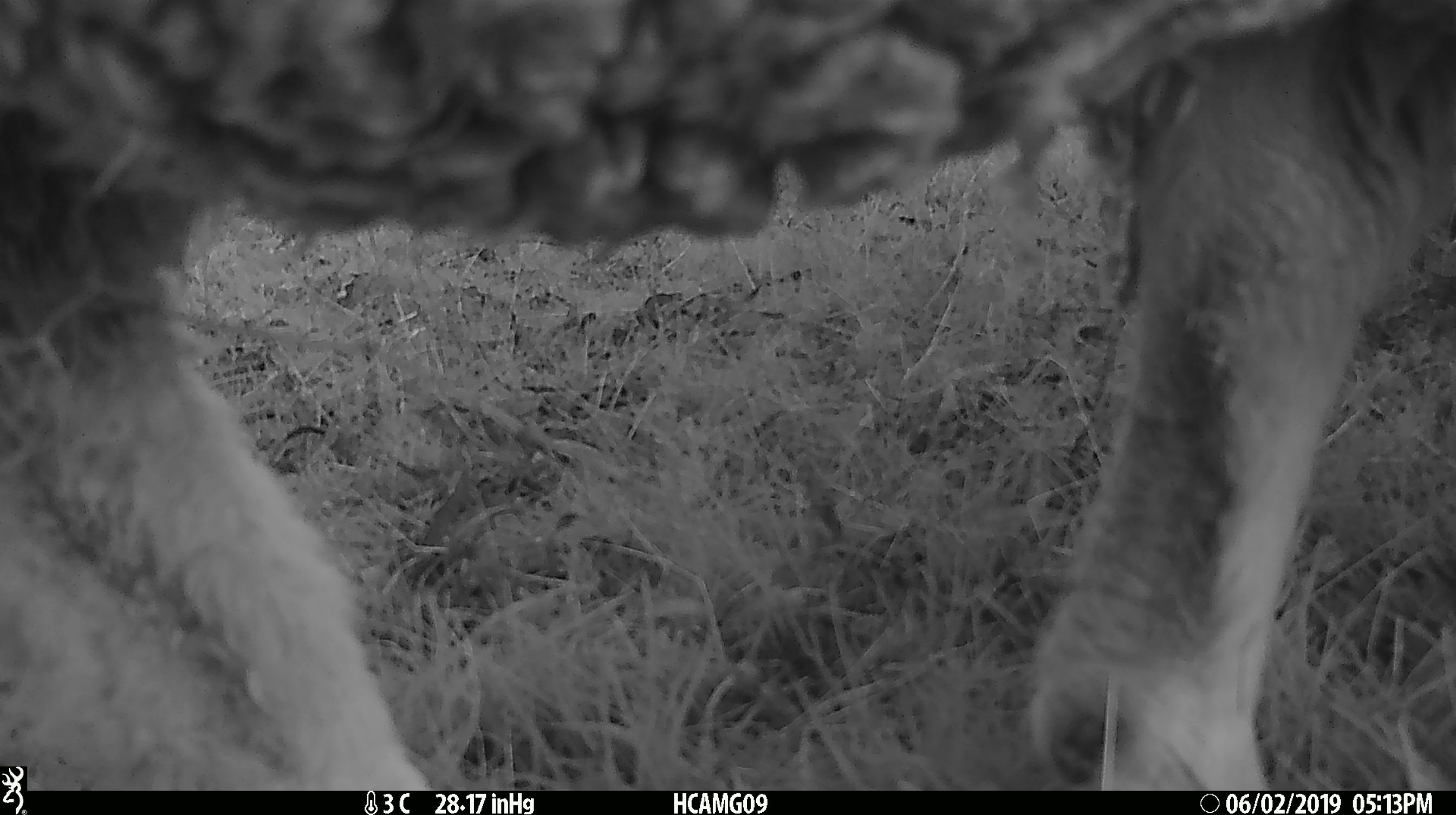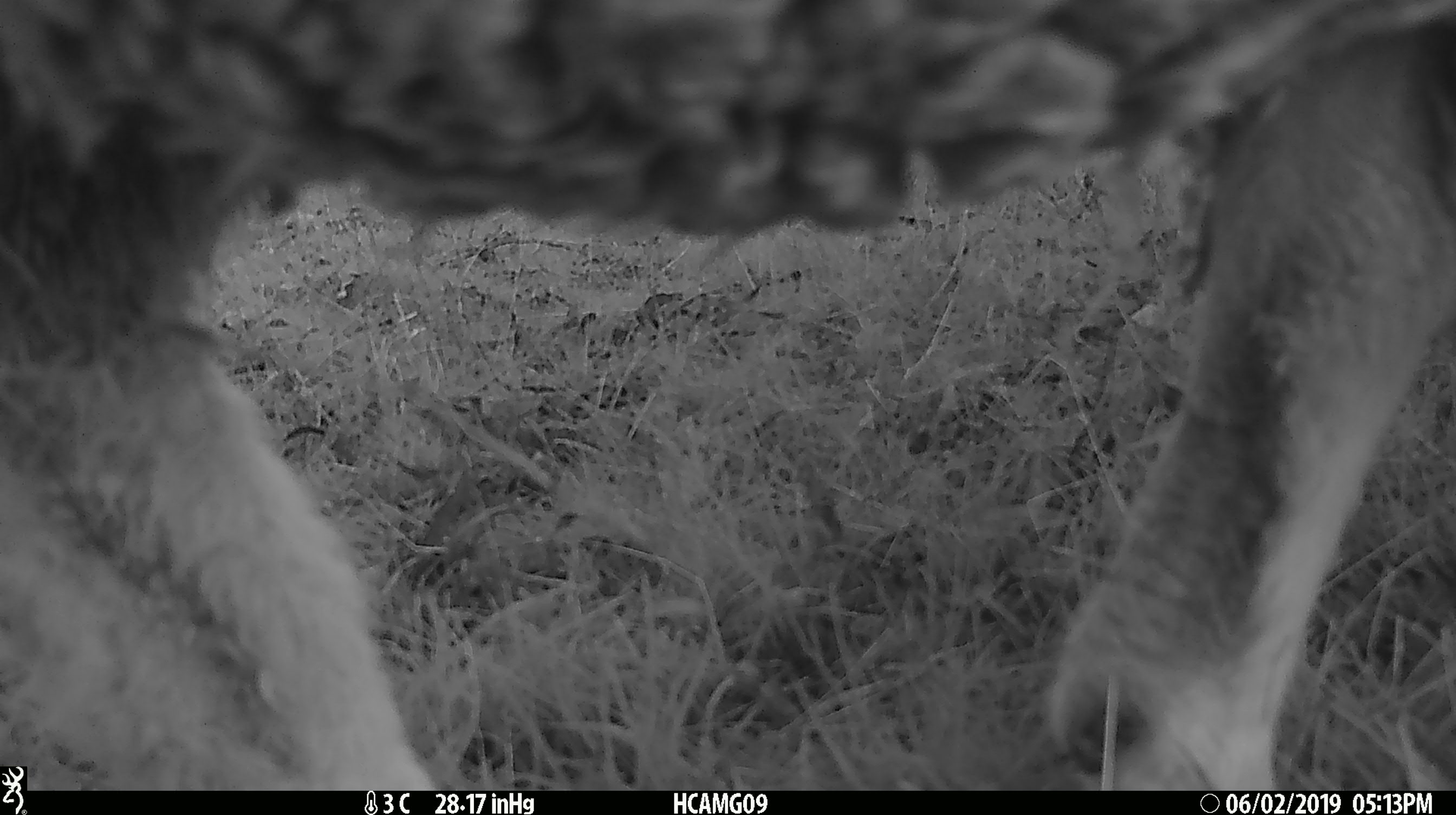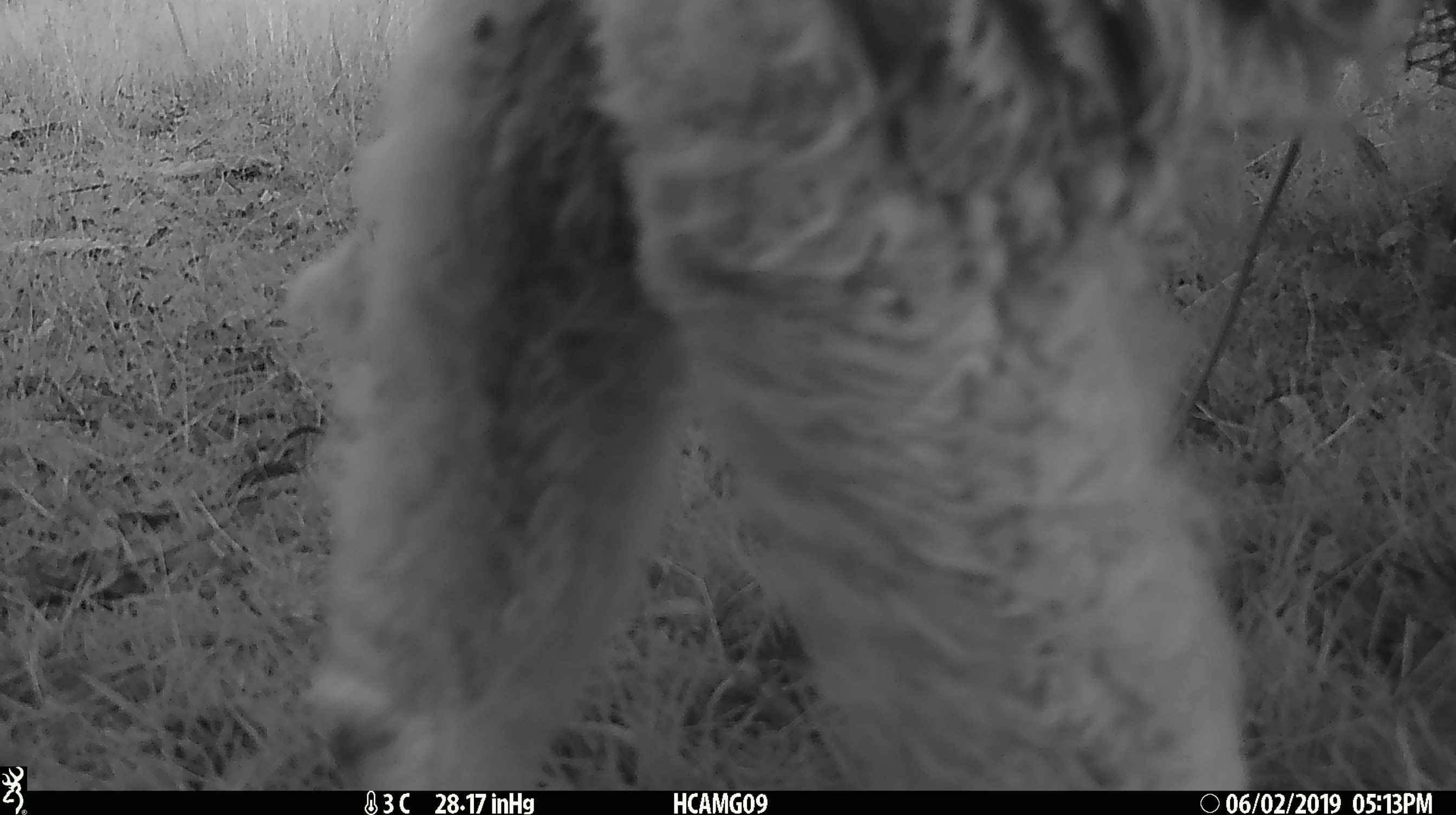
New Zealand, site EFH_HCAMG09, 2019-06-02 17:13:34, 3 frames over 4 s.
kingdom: Animalia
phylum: Chordata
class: Mammalia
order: Artiodactyla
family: Bovidae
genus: Ovis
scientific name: Ovis aries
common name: domestic sheep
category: sheep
Sheep (domestic sheep) (Ovis aries).